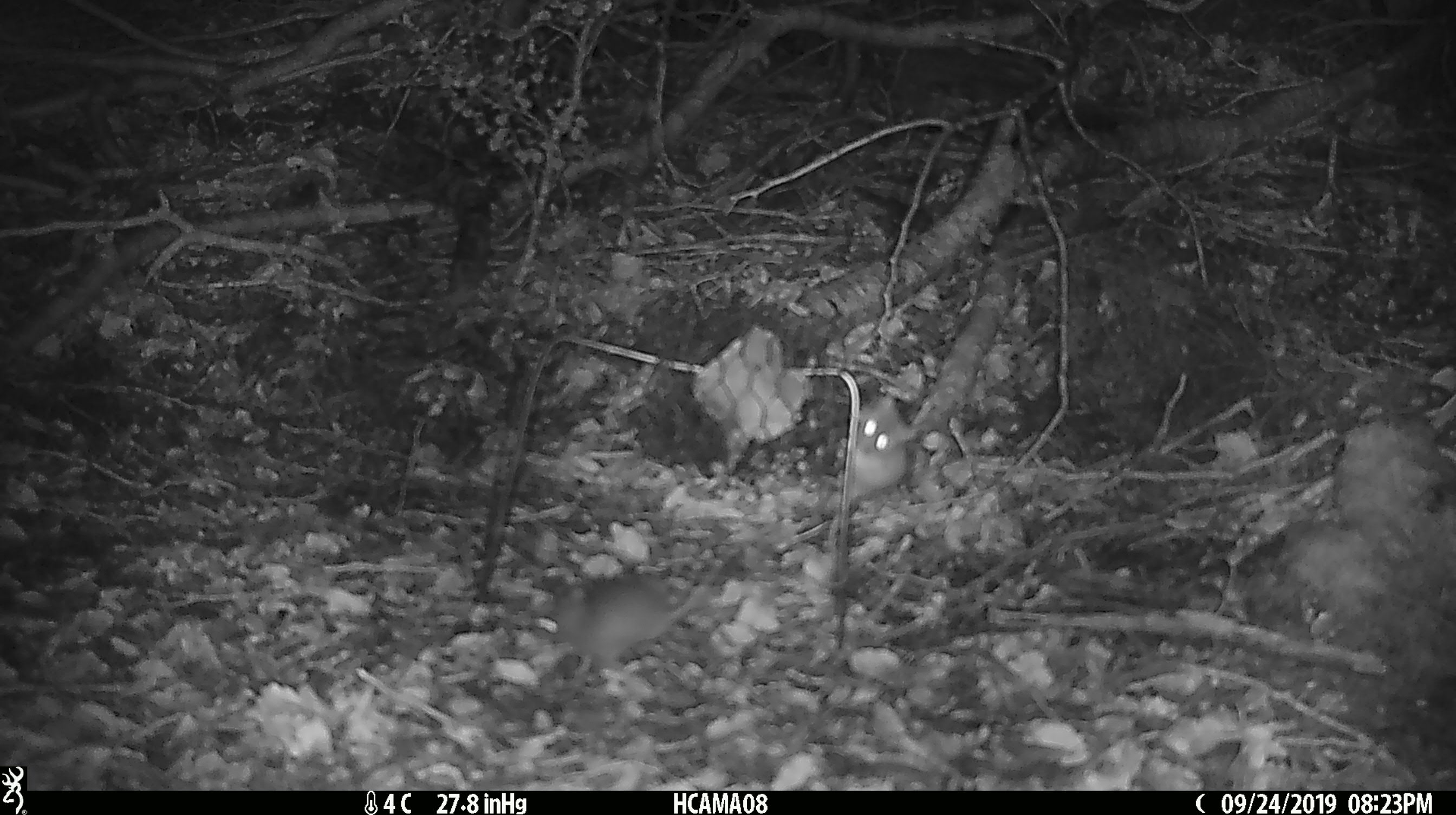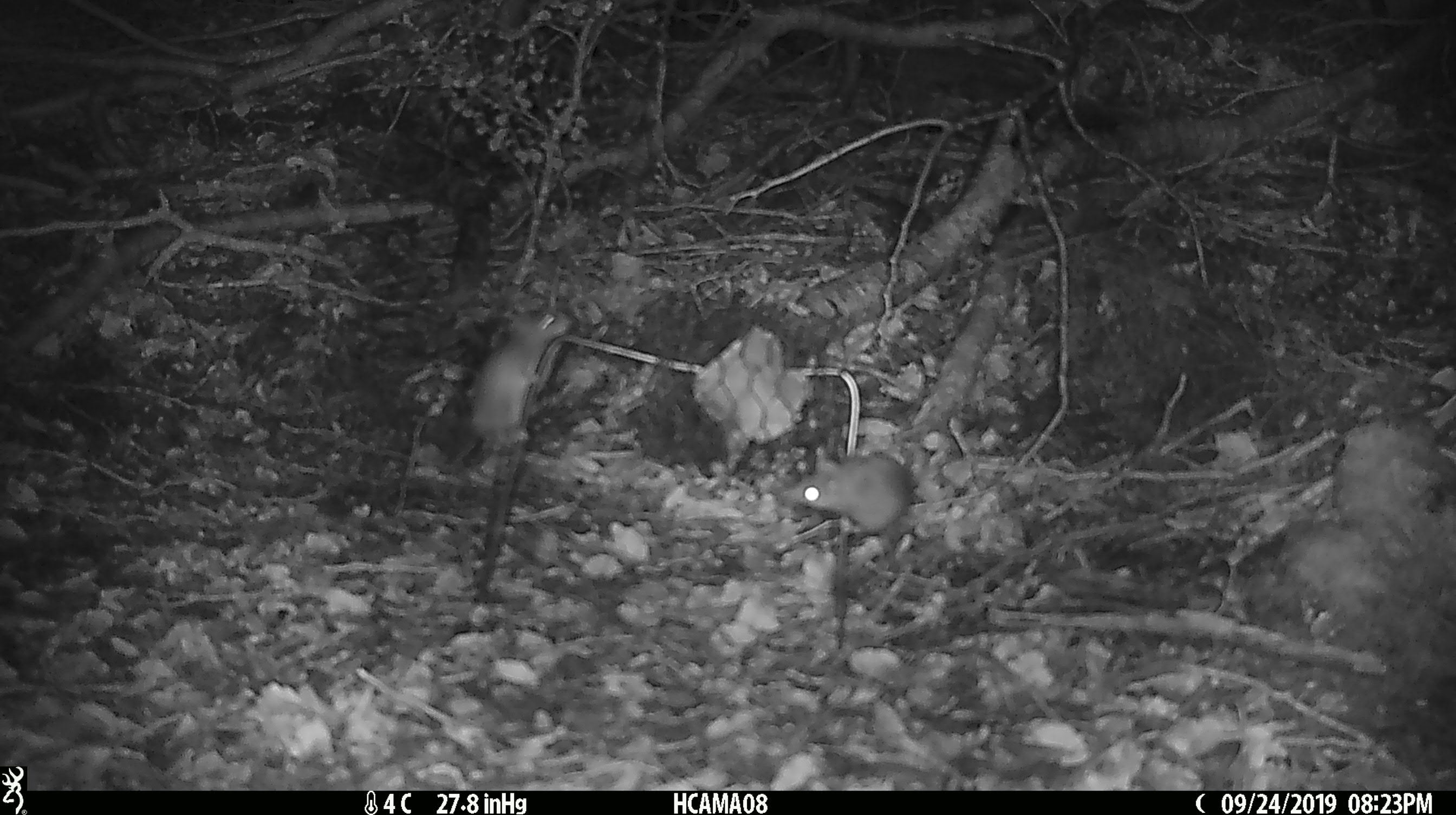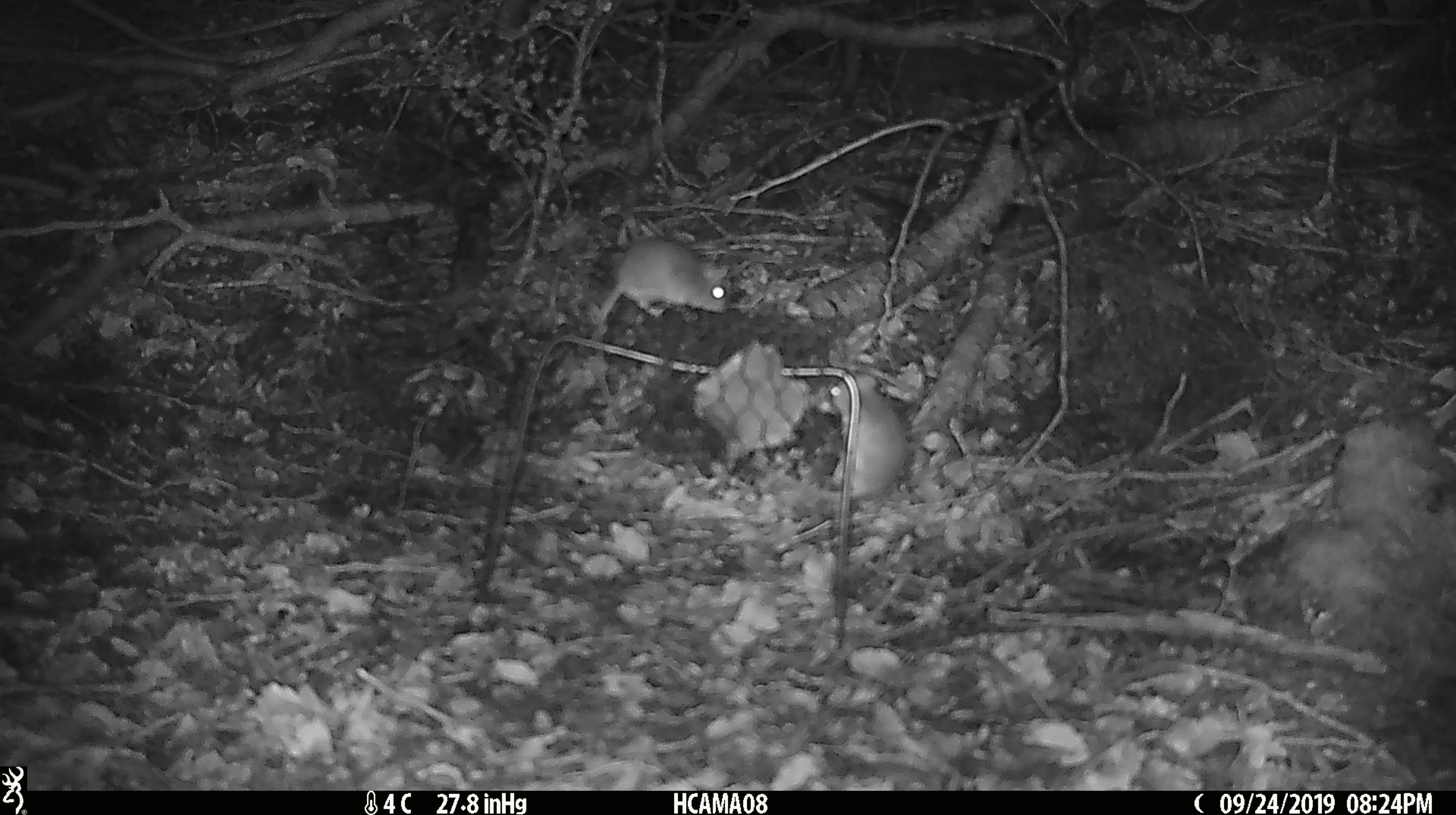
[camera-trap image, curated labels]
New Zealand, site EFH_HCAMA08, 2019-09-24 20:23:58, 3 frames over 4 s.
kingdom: Animalia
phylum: Chordata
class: Mammalia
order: Rodentia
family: Muridae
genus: Mus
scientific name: Mus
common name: mouse